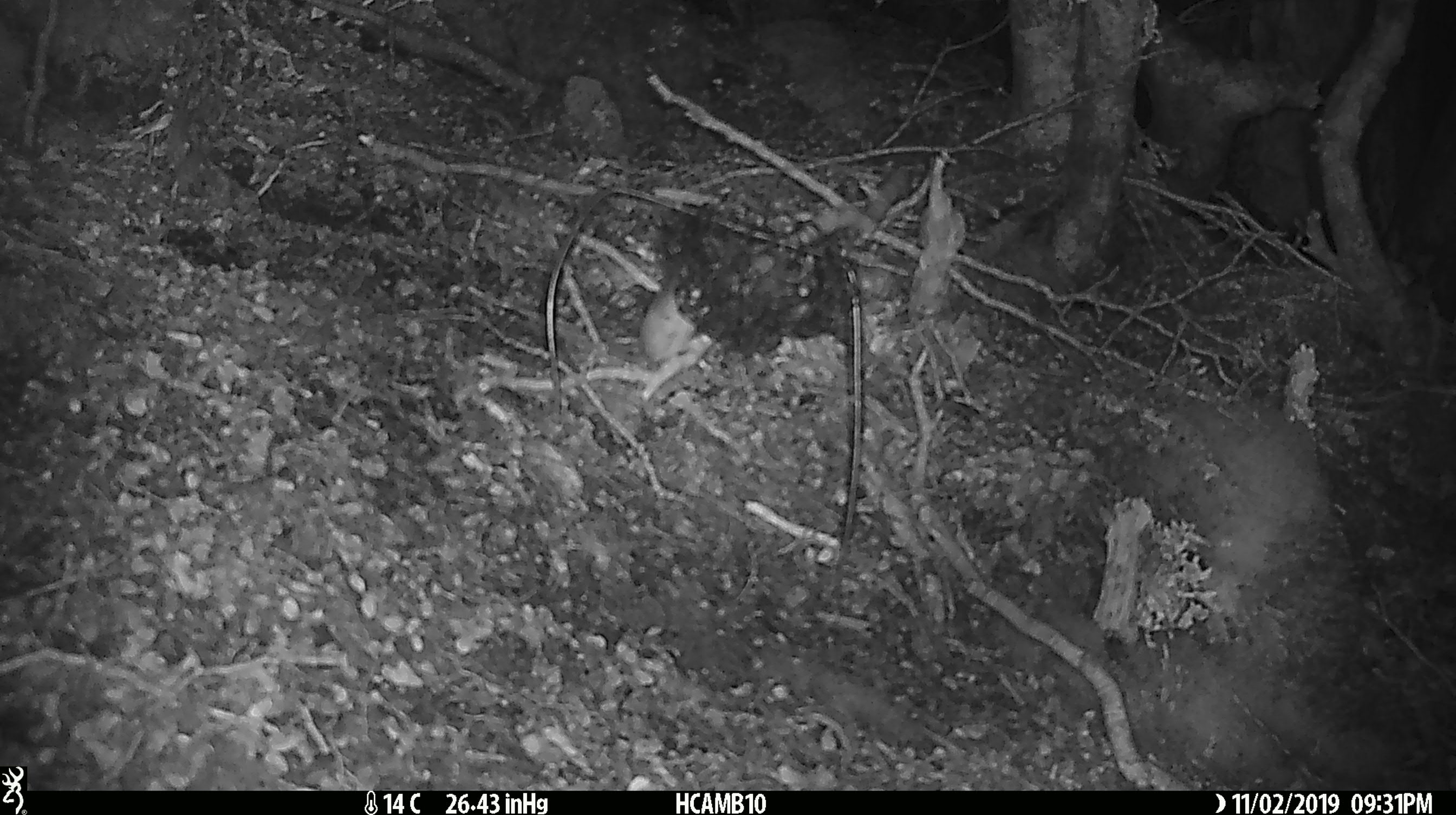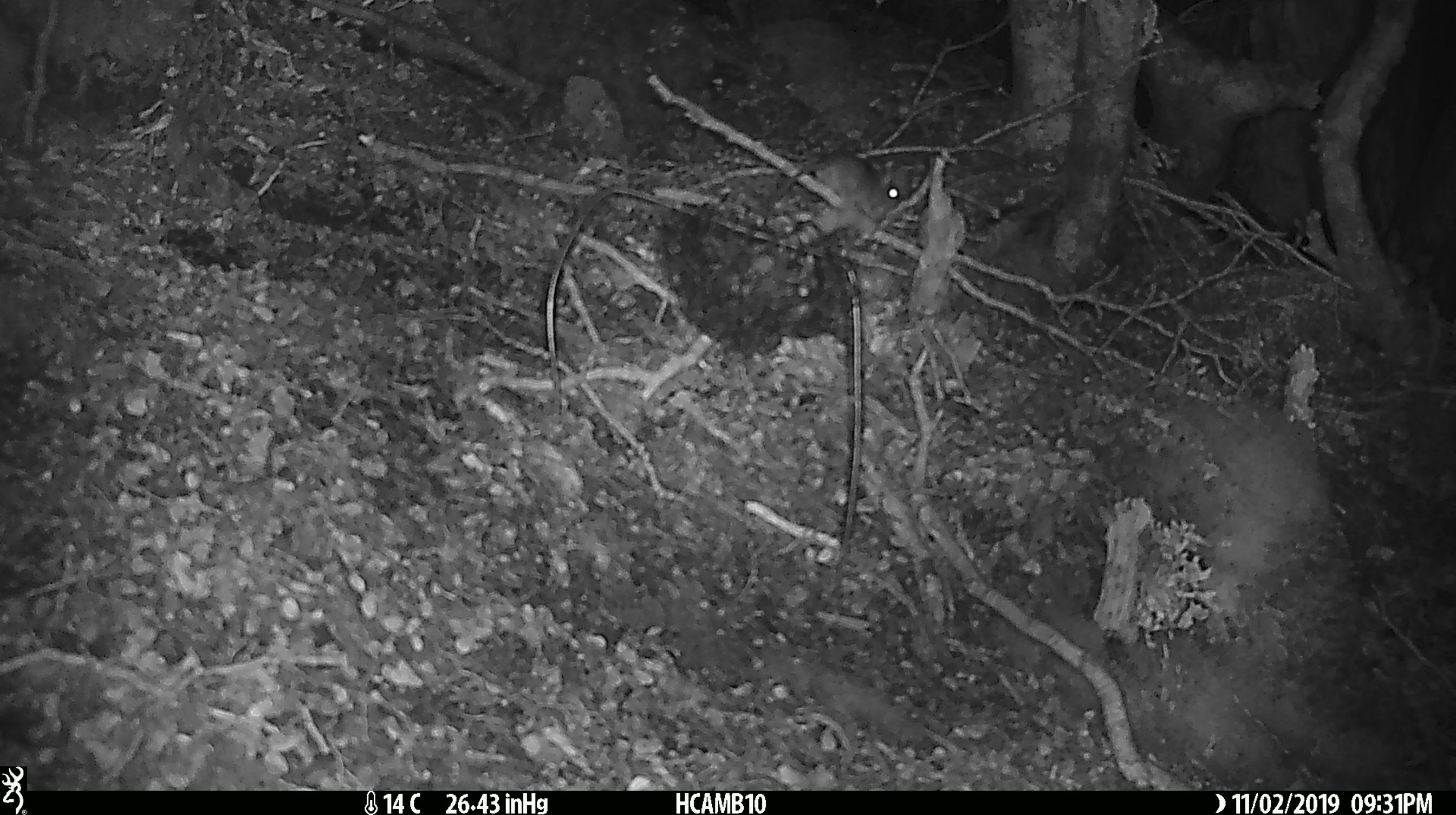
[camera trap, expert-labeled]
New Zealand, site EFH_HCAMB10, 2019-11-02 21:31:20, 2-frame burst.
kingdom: Animalia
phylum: Chordata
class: Mammalia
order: Rodentia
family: Muridae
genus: Mus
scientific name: Mus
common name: mouse